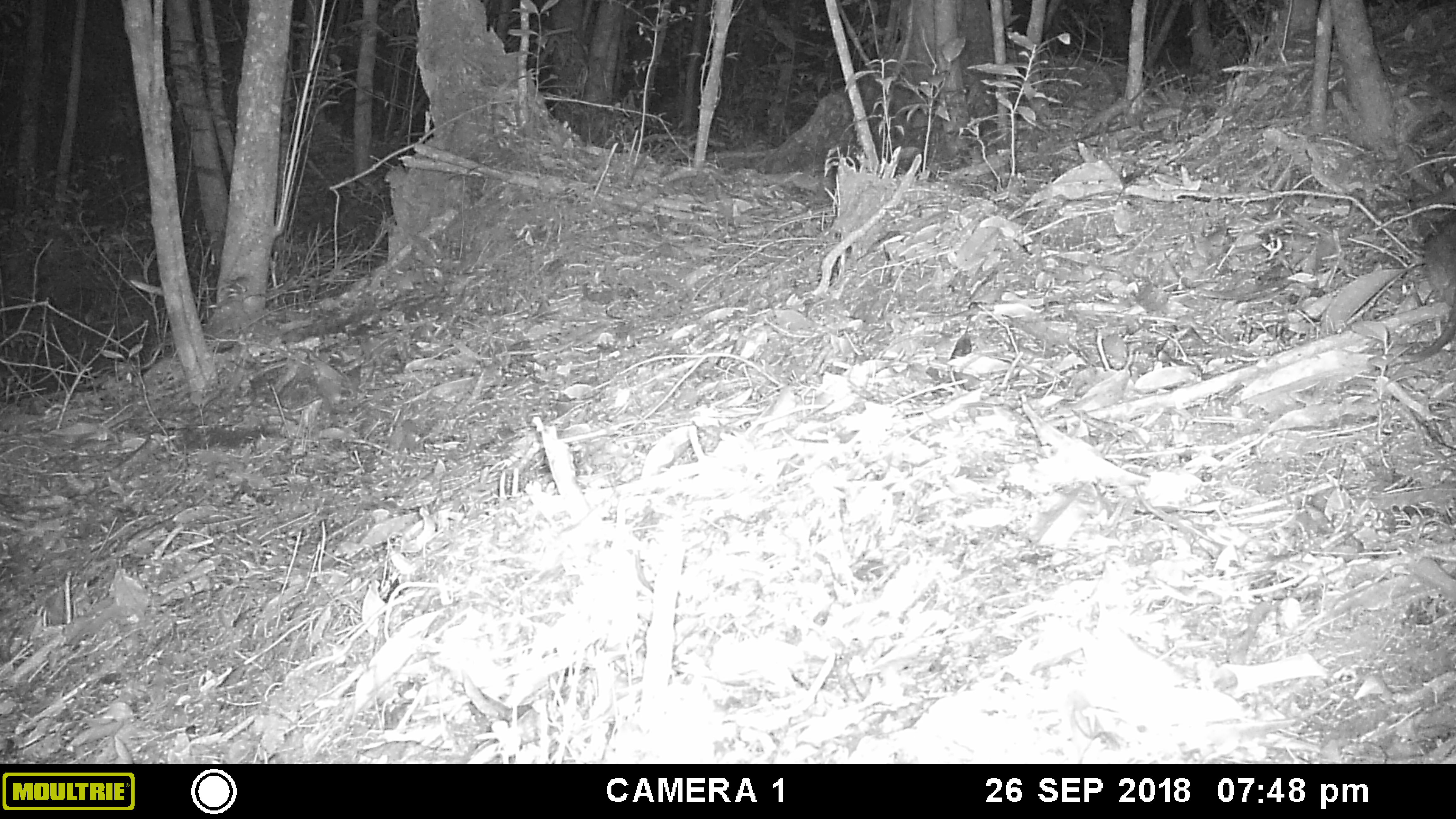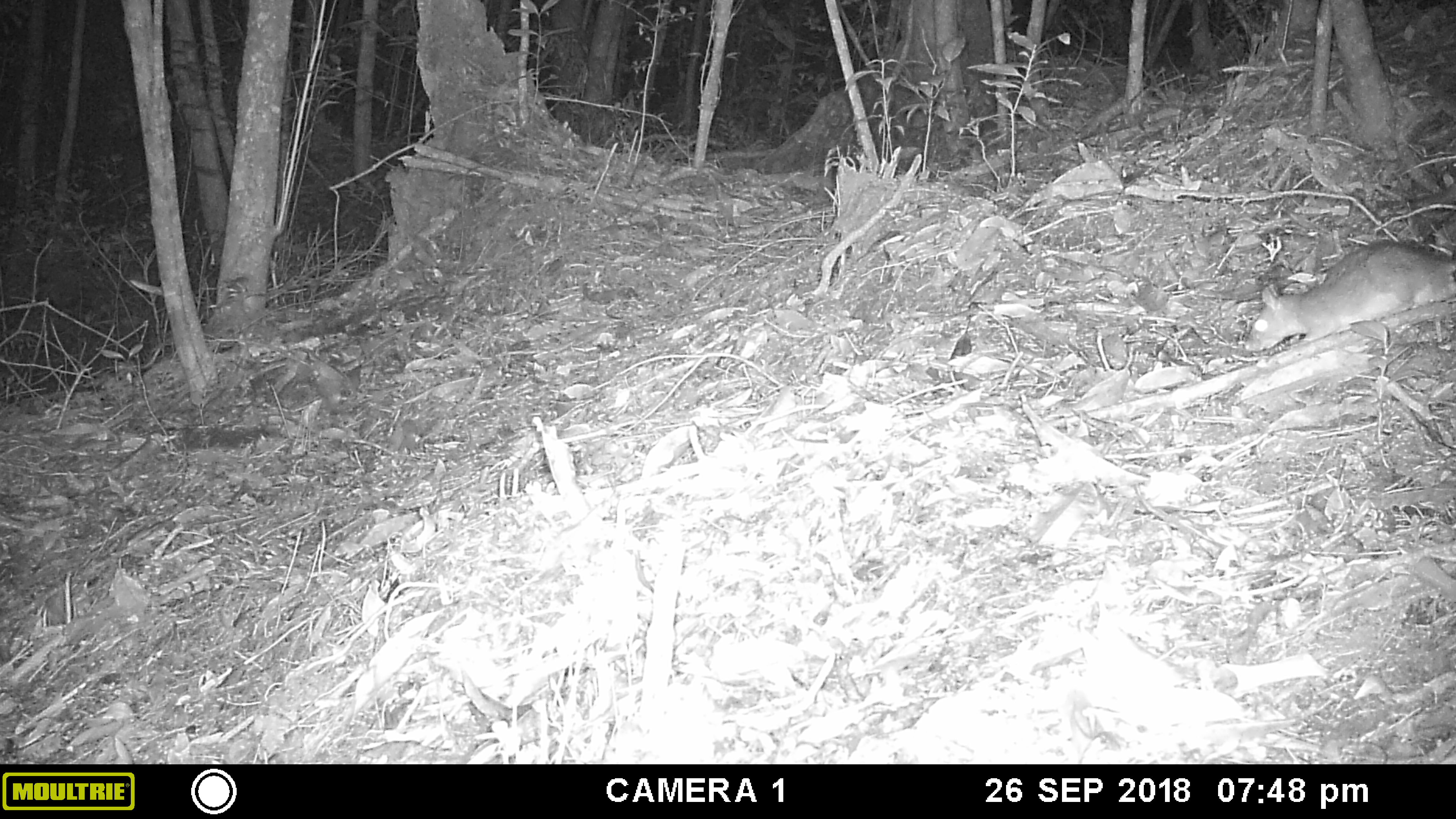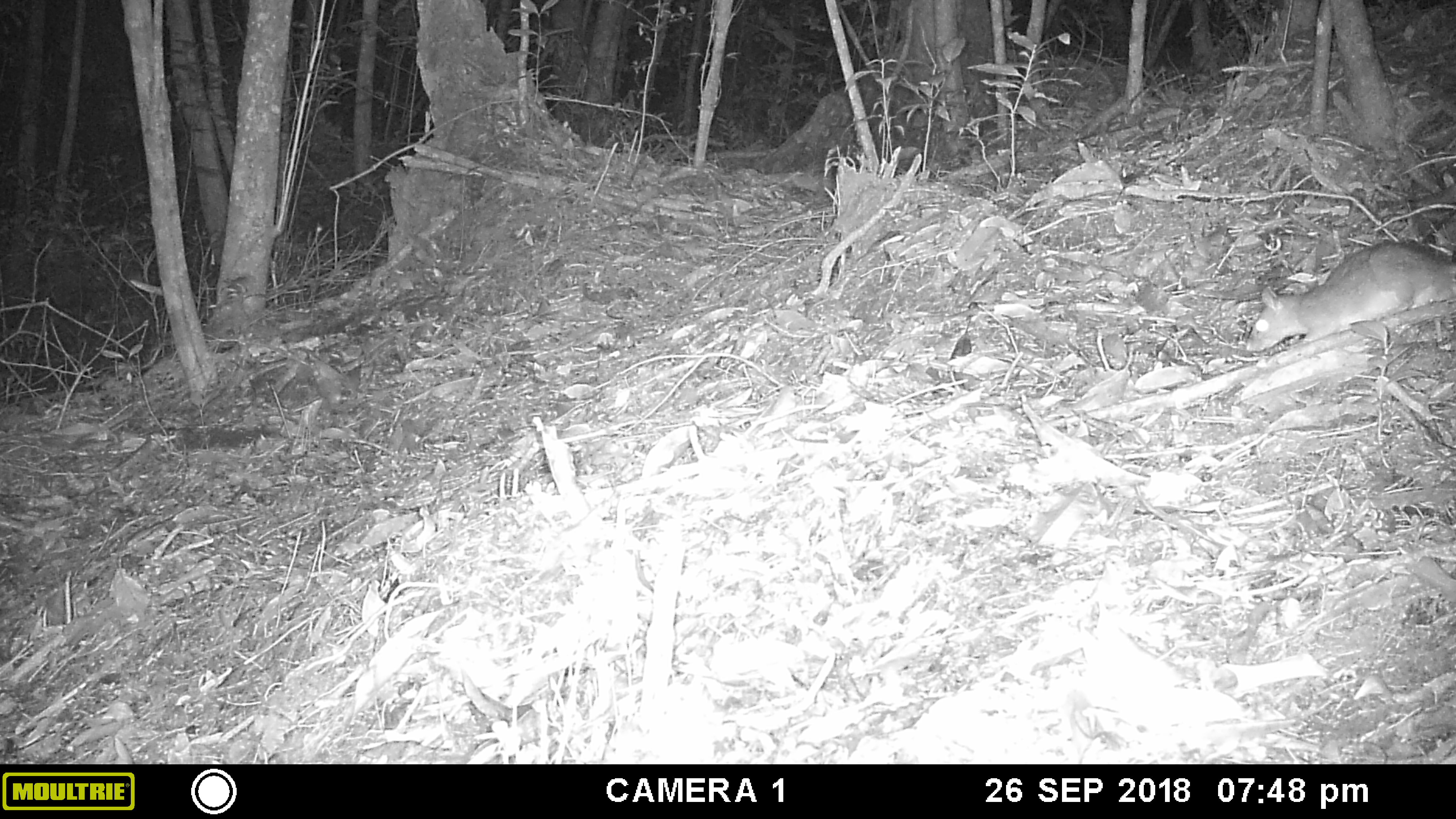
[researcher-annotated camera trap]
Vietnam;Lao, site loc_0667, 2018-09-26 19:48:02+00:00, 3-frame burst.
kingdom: Animalia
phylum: Chordata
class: Mammalia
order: Rodentia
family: Muridae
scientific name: Muridae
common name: old-world mice and rats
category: unidentified murid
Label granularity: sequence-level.